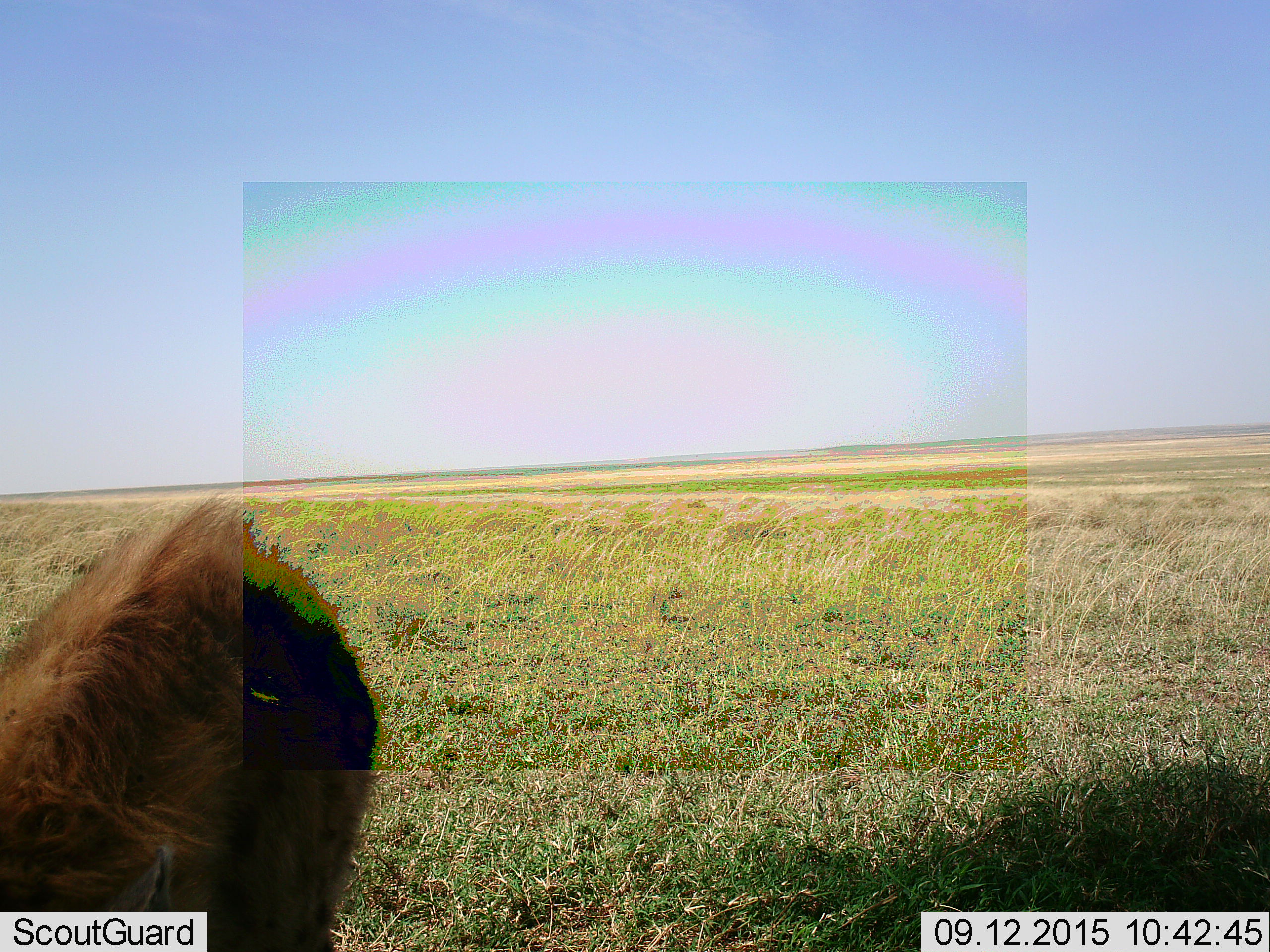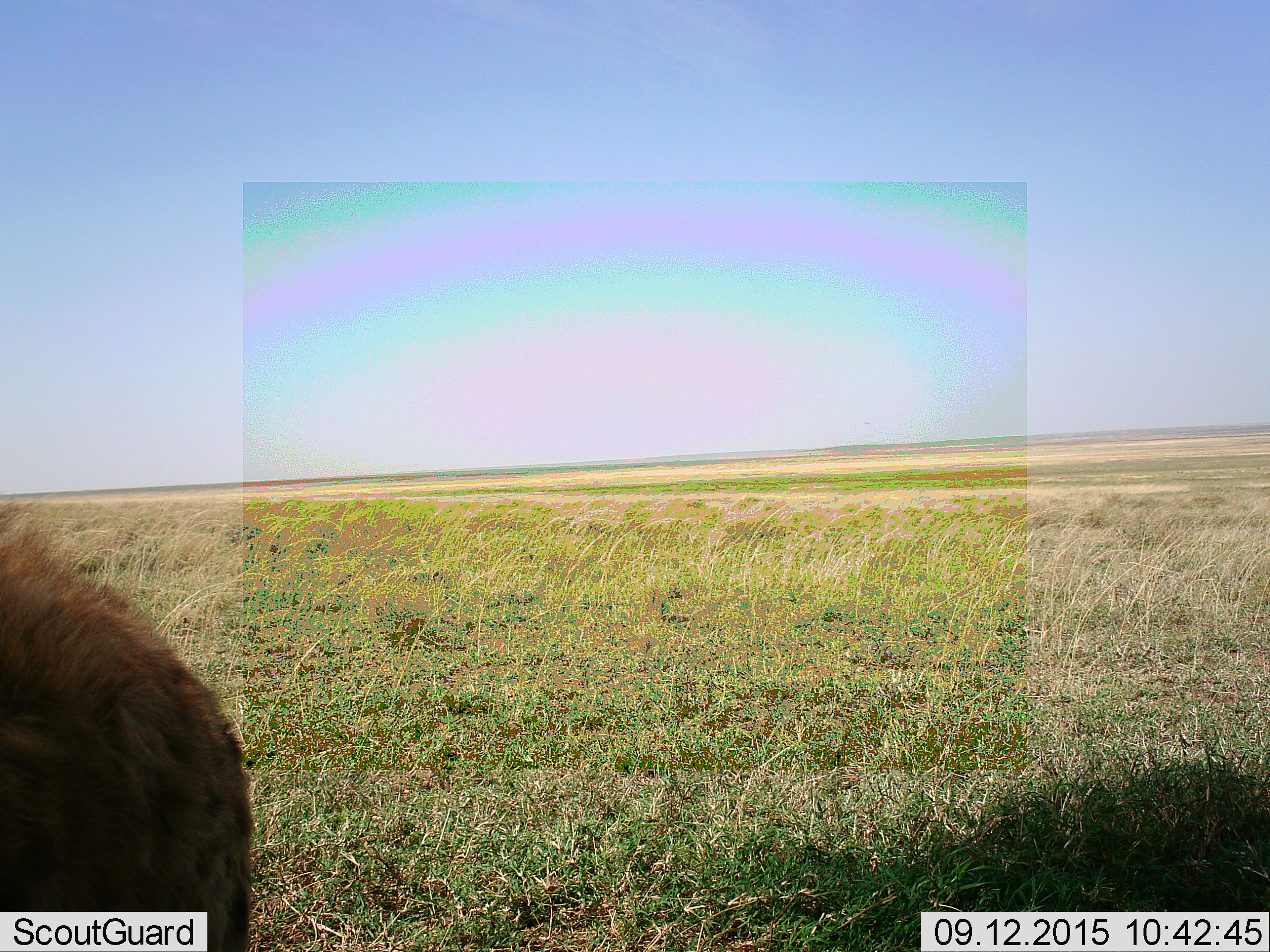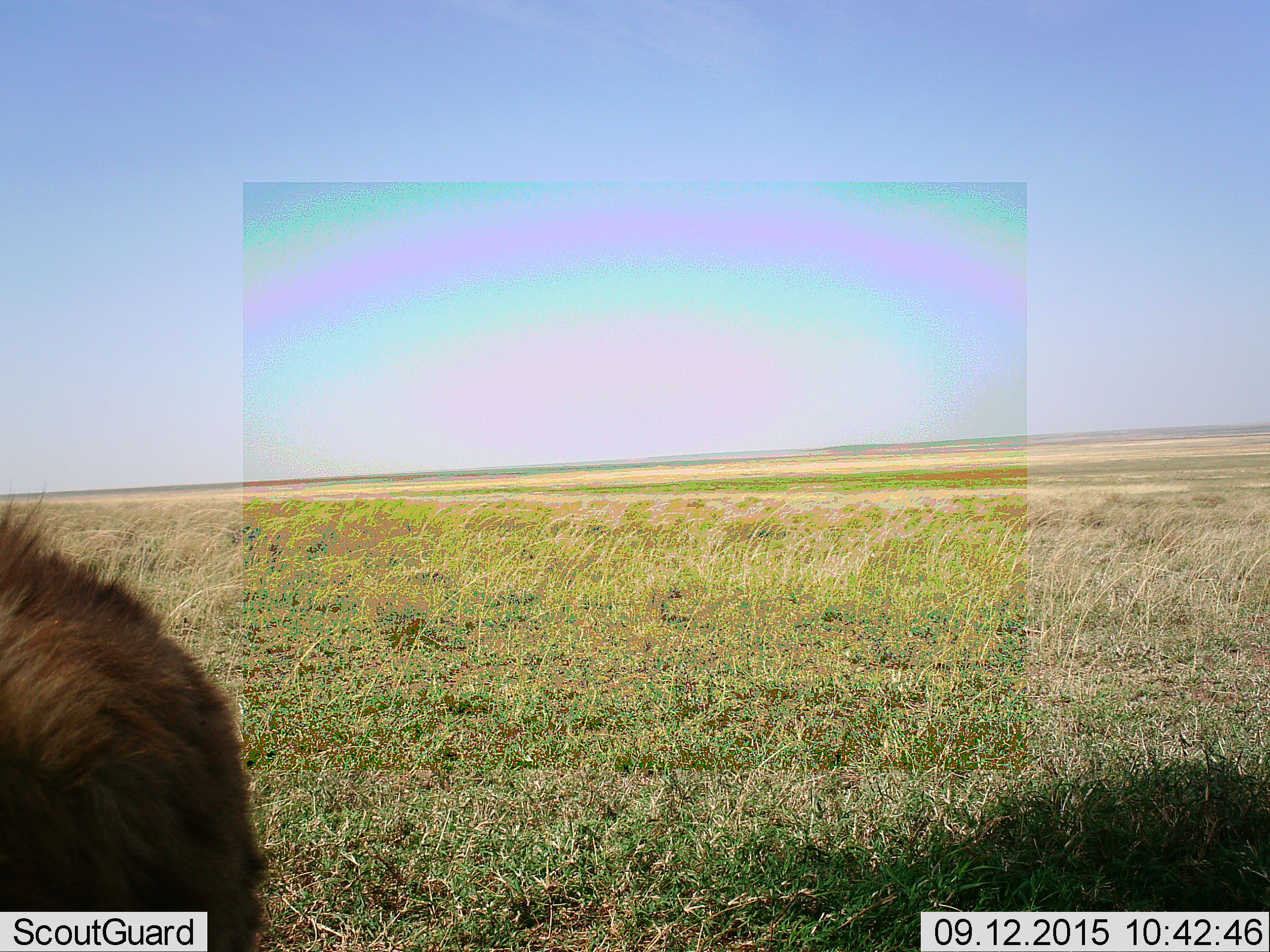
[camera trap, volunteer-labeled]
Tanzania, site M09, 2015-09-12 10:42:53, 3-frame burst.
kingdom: Animalia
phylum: Chordata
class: Mammalia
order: Carnivora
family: Hyaenidae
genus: Crocuta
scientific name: Crocuta crocuta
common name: spotted hyena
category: hyenaspotted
Hyenaspotted (spotted hyena) (Crocuta crocuta), count 1. Behavior (volunteer vote fractions): standing 38%, resting 0%, moving 62%, interacting 12%. Young present (vote fraction): 0%. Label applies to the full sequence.